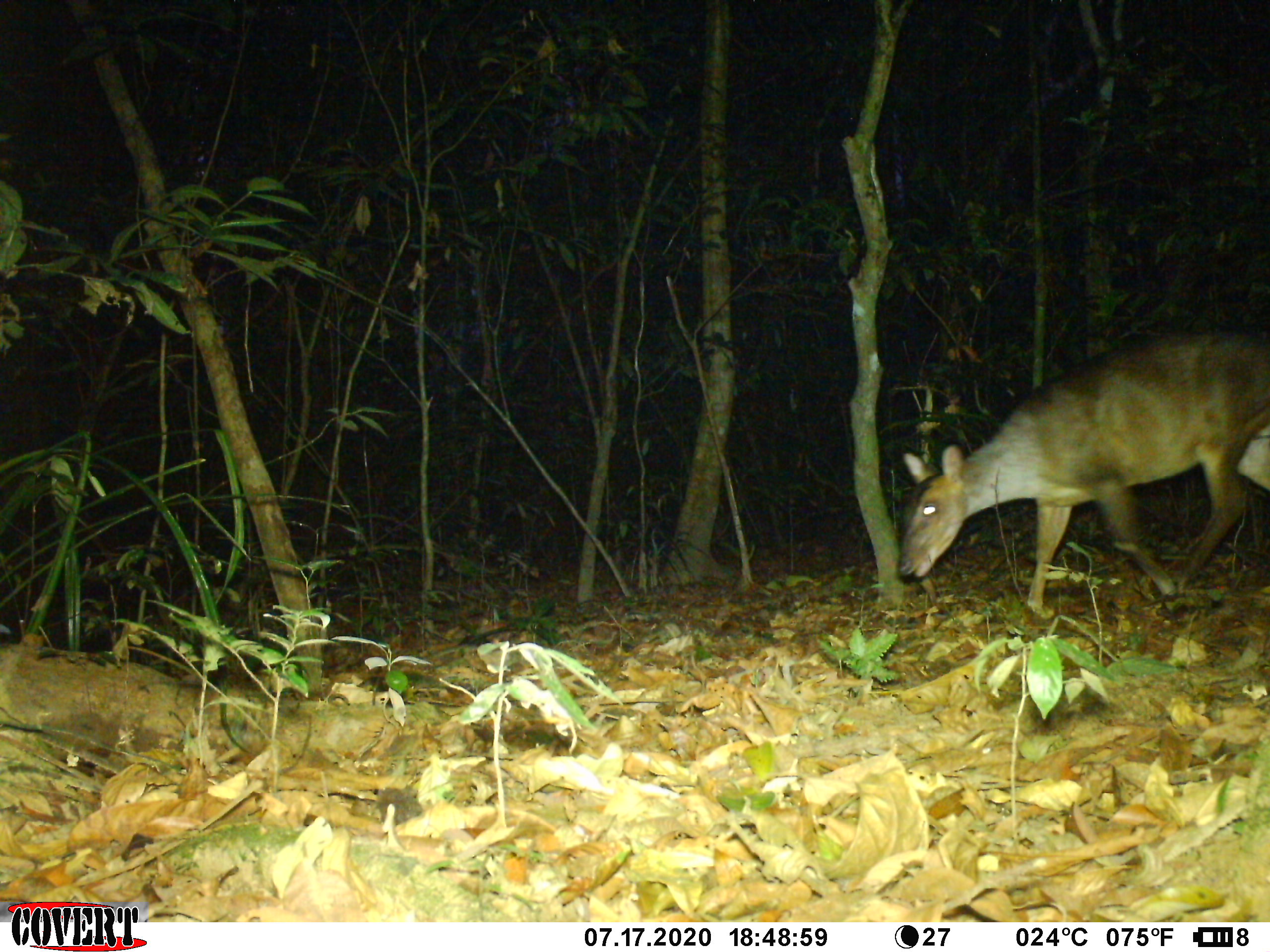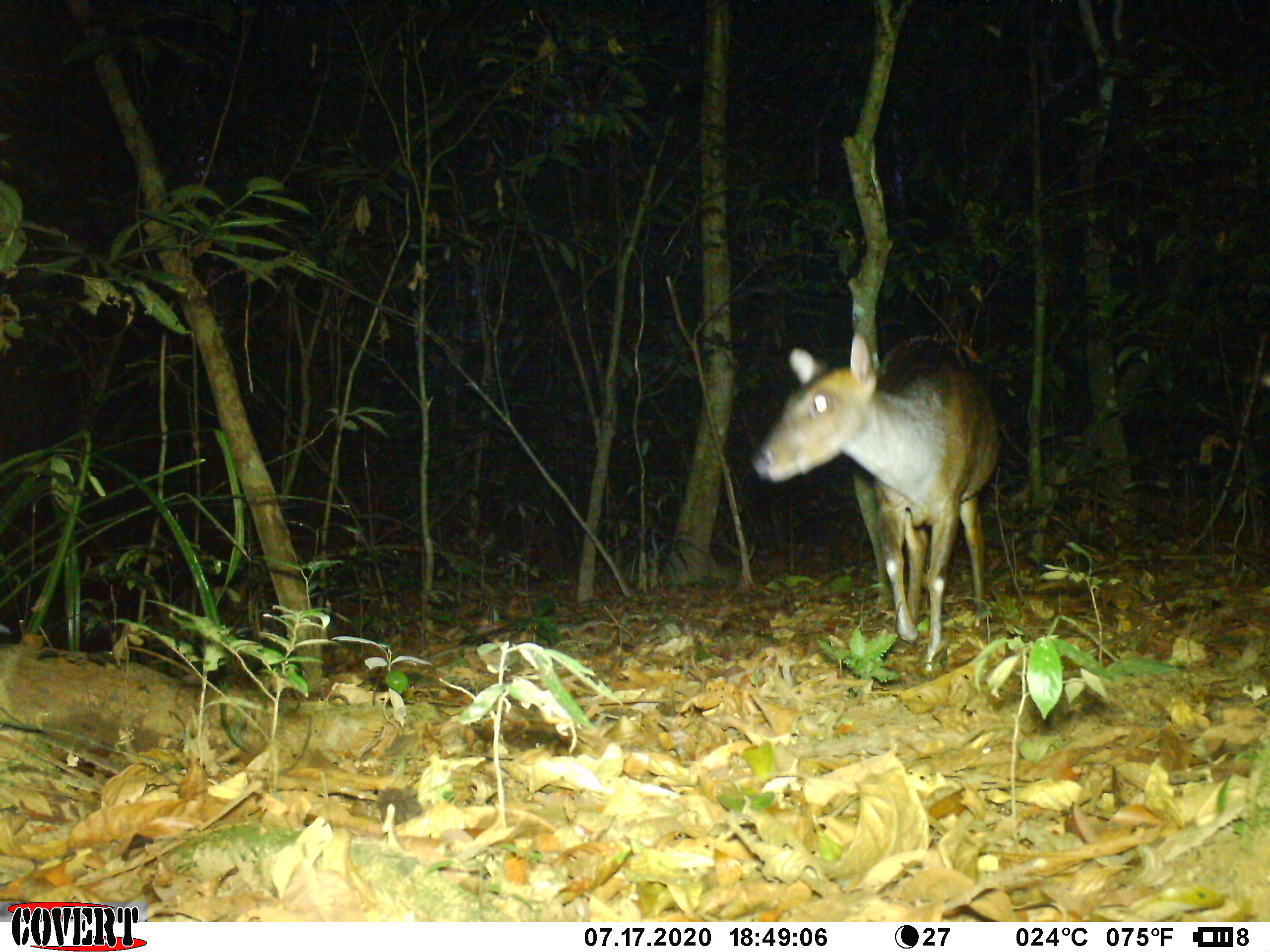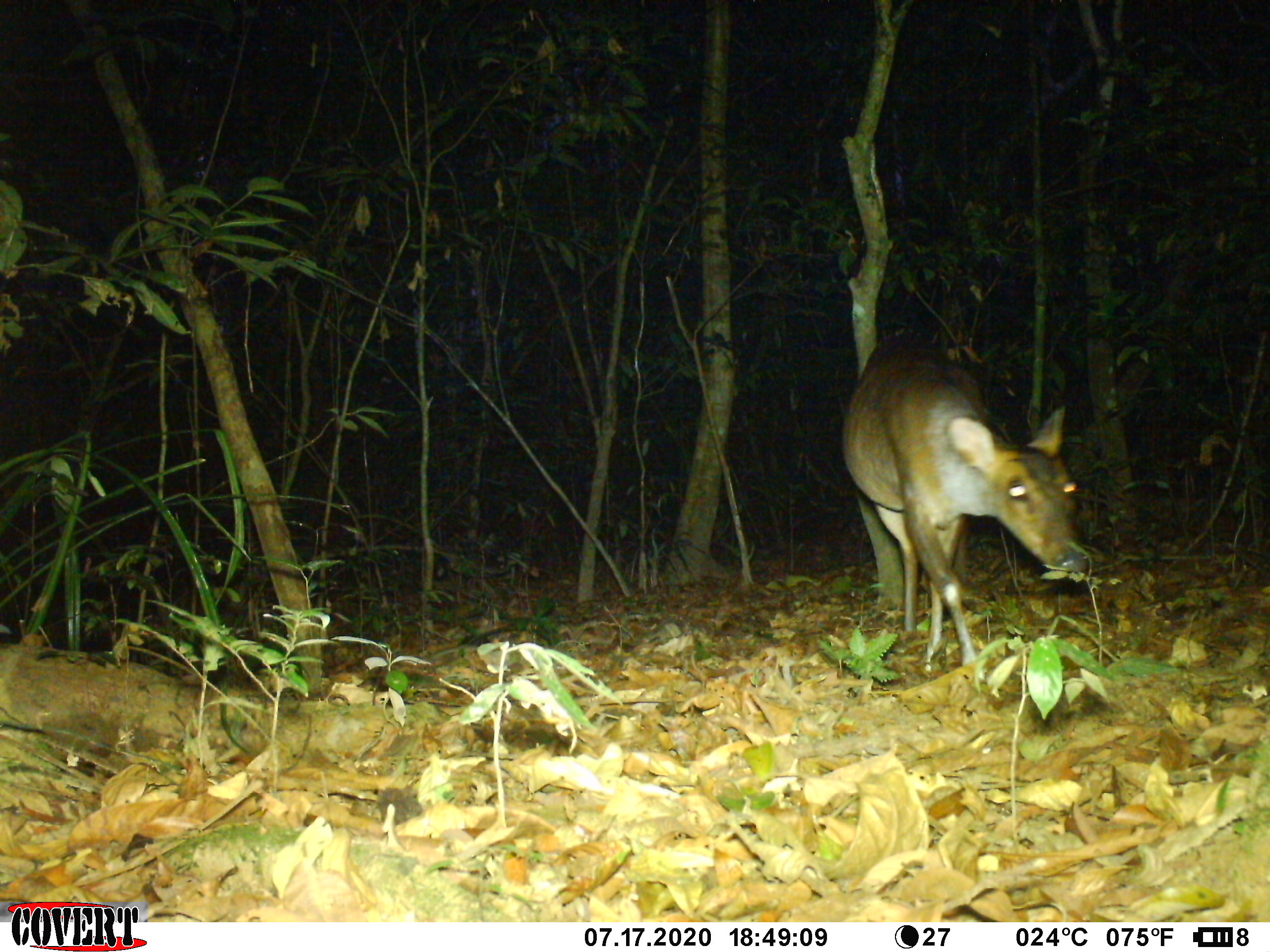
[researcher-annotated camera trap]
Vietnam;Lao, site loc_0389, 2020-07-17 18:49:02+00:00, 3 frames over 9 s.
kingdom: Animalia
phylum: Chordata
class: Mammalia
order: Artiodactyla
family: Cervidae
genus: Muntiacus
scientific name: Muntiacus vuquangensis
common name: large-antlered muntjac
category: large antlered muntjac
Large antlered muntjac (large-antlered muntjac) (Muntiacus vuquangensis). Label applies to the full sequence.